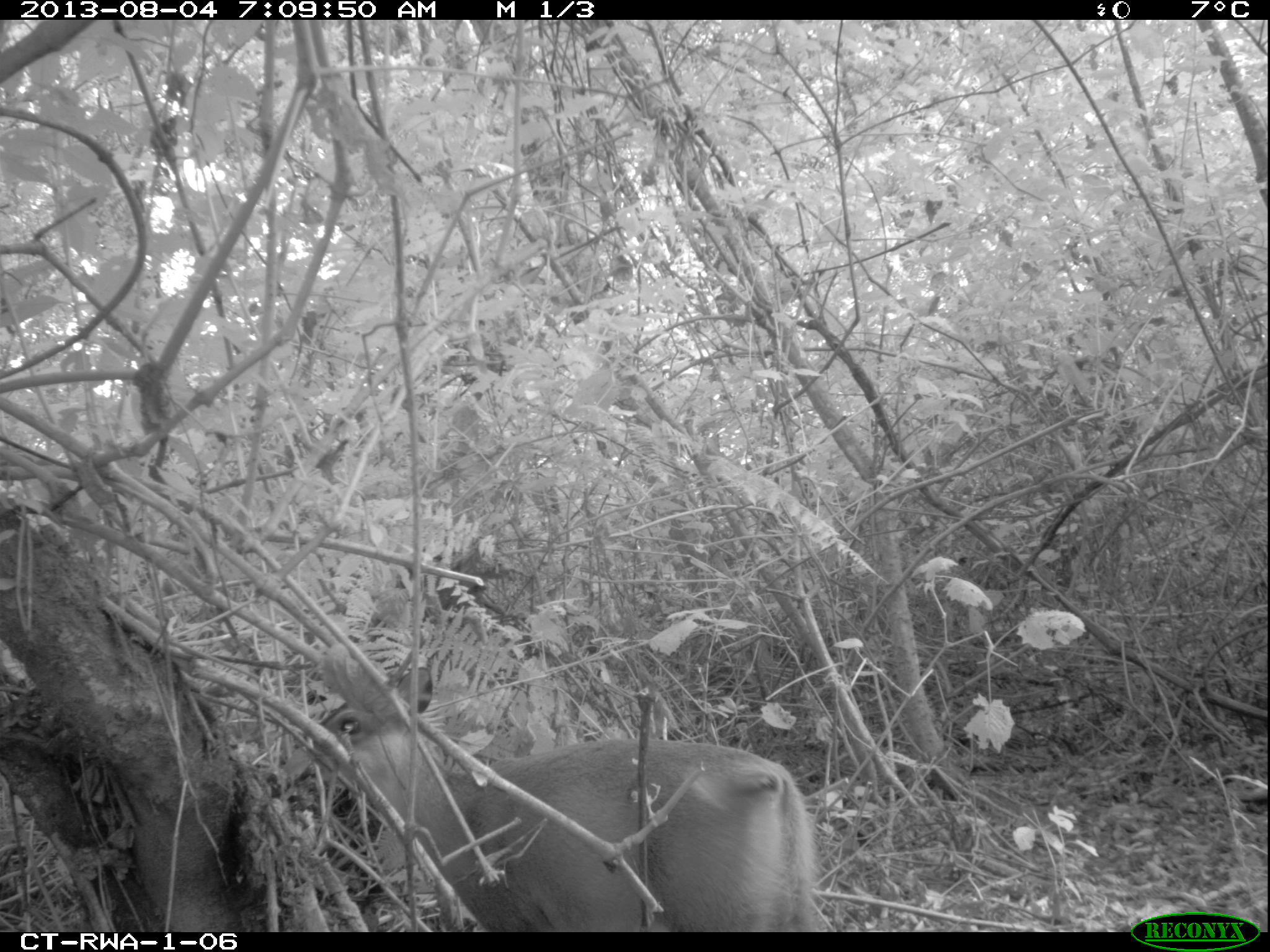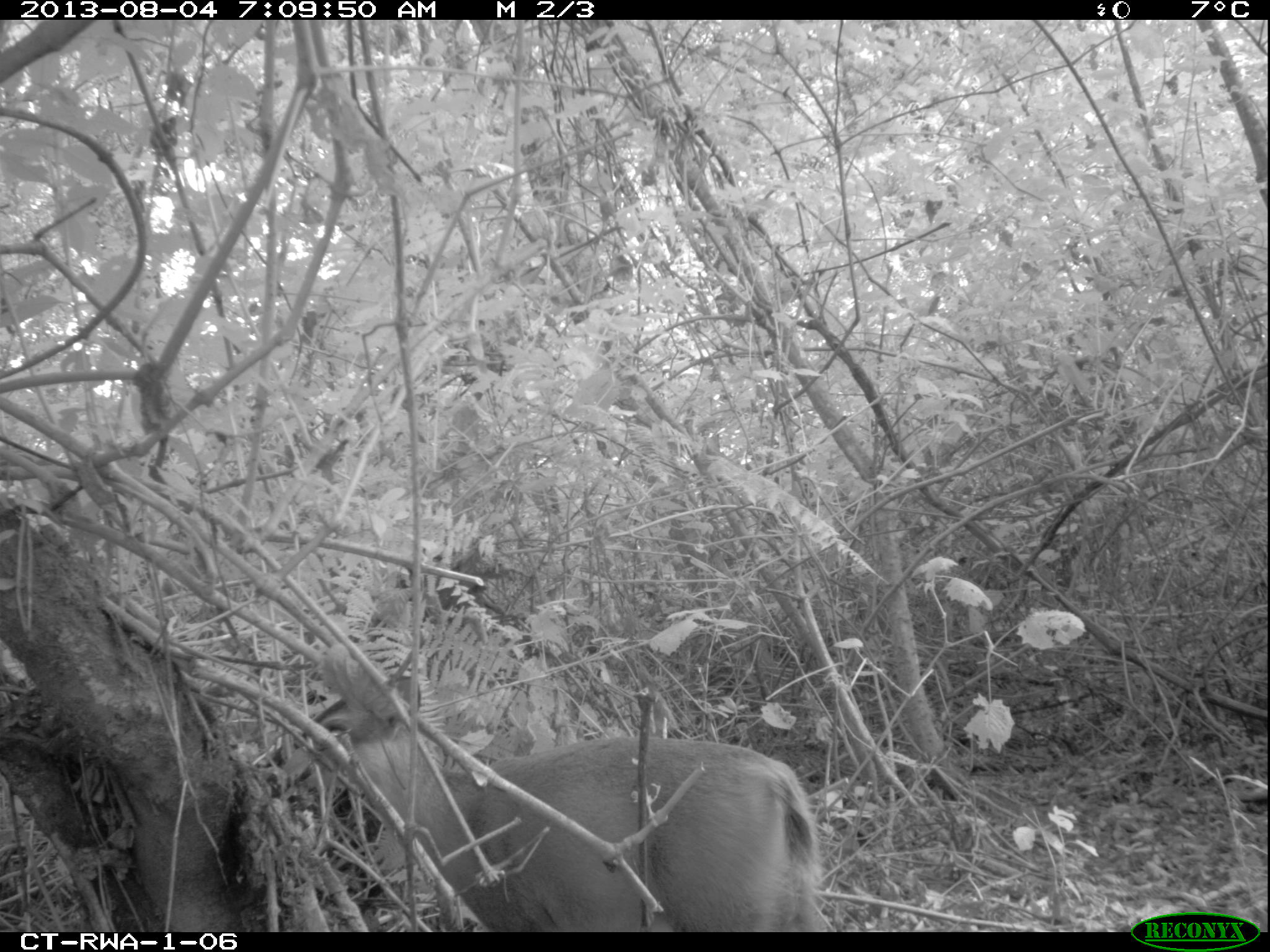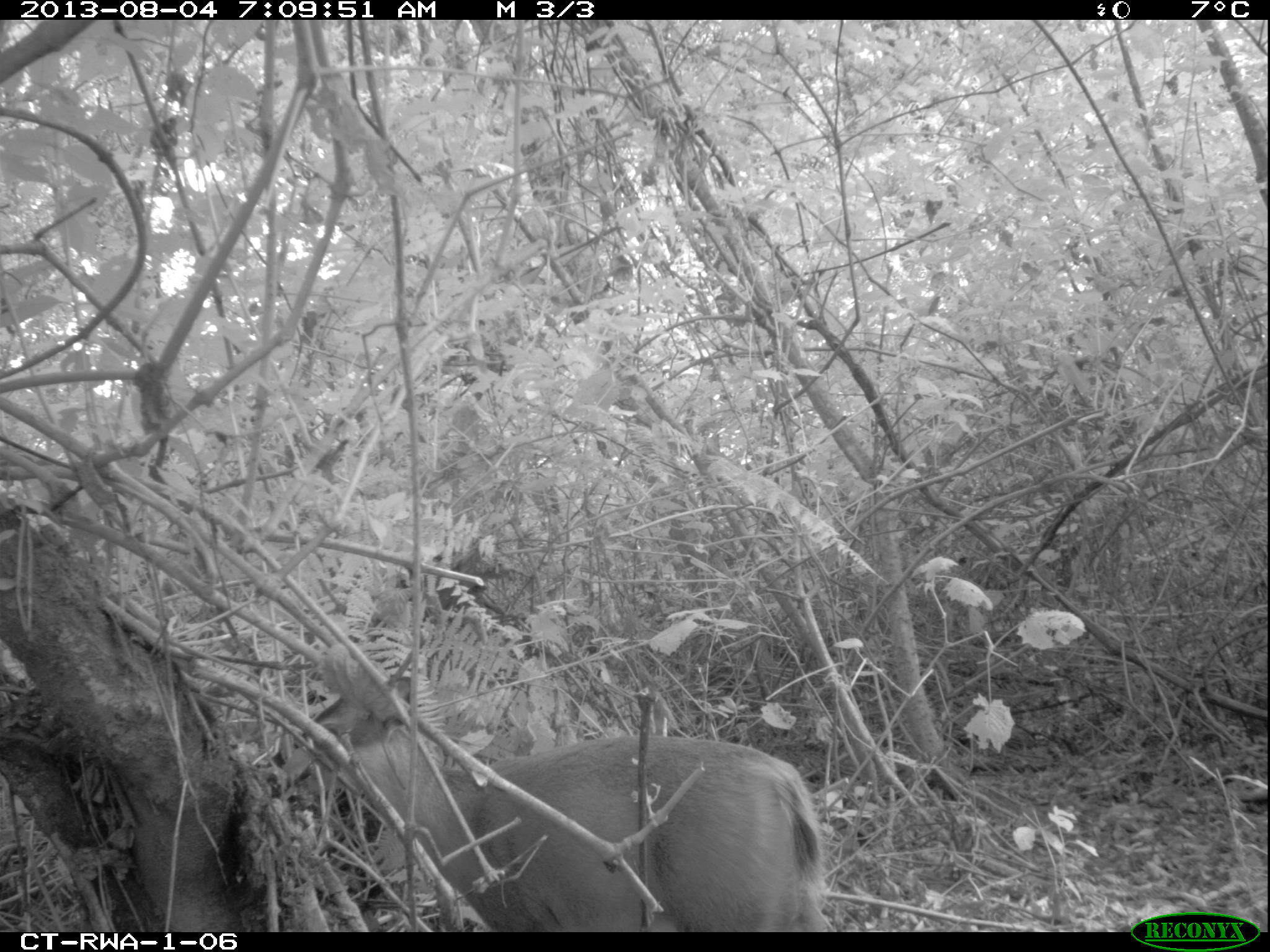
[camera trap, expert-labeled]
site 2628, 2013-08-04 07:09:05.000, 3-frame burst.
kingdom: Animalia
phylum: Chordata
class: Mammalia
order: Artiodactyla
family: Bovidae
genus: Cephalophus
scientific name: Cephalophus nigrifrons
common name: black-fronted duiker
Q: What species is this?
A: Cephalophus nigrifrons (black-fronted duiker).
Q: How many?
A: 1.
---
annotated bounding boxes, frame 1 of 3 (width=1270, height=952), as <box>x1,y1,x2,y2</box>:
cephalophus nigrifrons: <box>279,637,825,932</box>